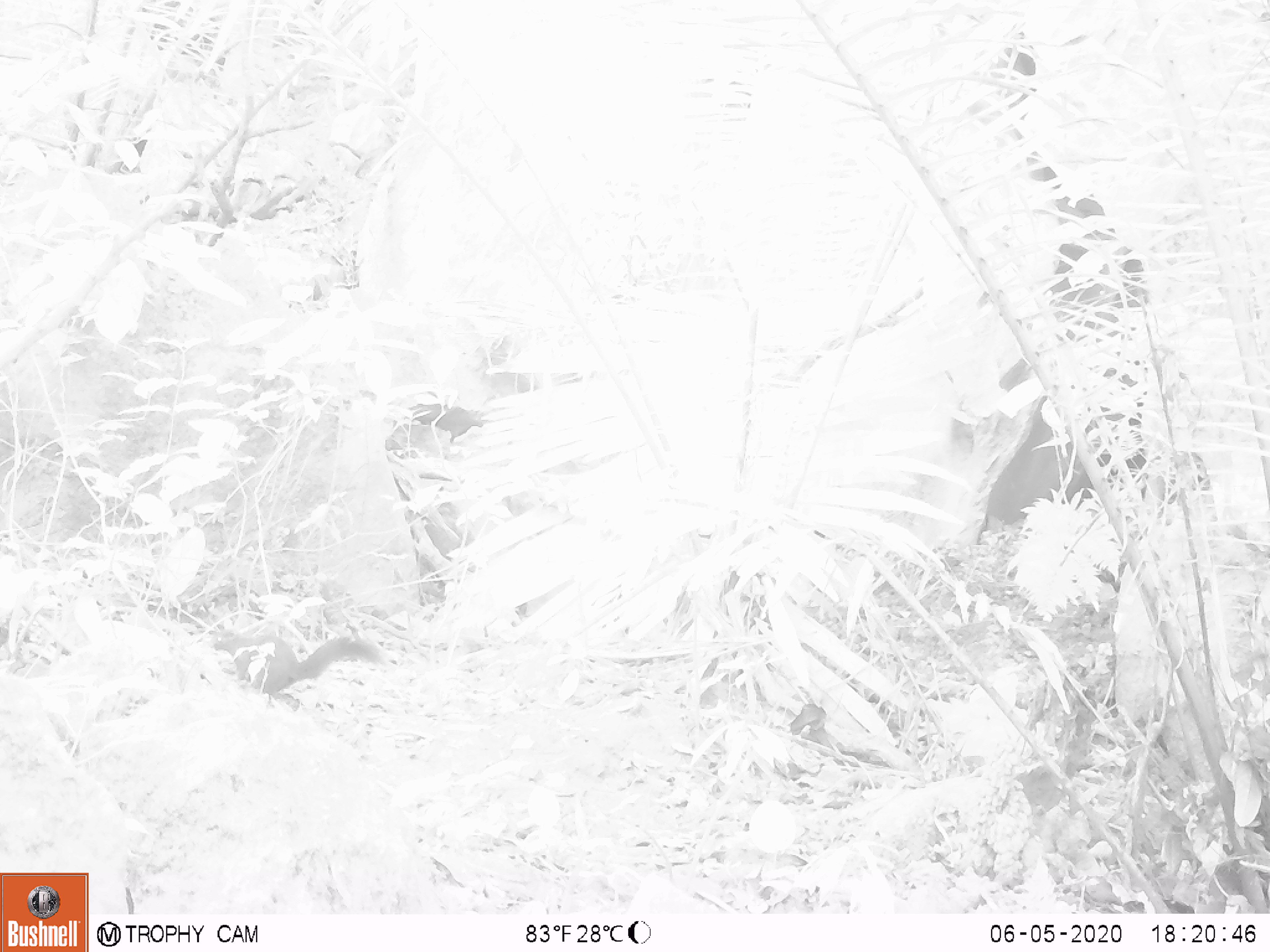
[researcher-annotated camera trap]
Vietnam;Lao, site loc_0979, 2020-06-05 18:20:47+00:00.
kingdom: Animalia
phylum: Chordata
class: Mammalia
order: Rodentia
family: Sciuridae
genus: Sciurus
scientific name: Sciurus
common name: squirrel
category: unidentified squirrel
Unidentified squirrel (squirrel) (Sciurus). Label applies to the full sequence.